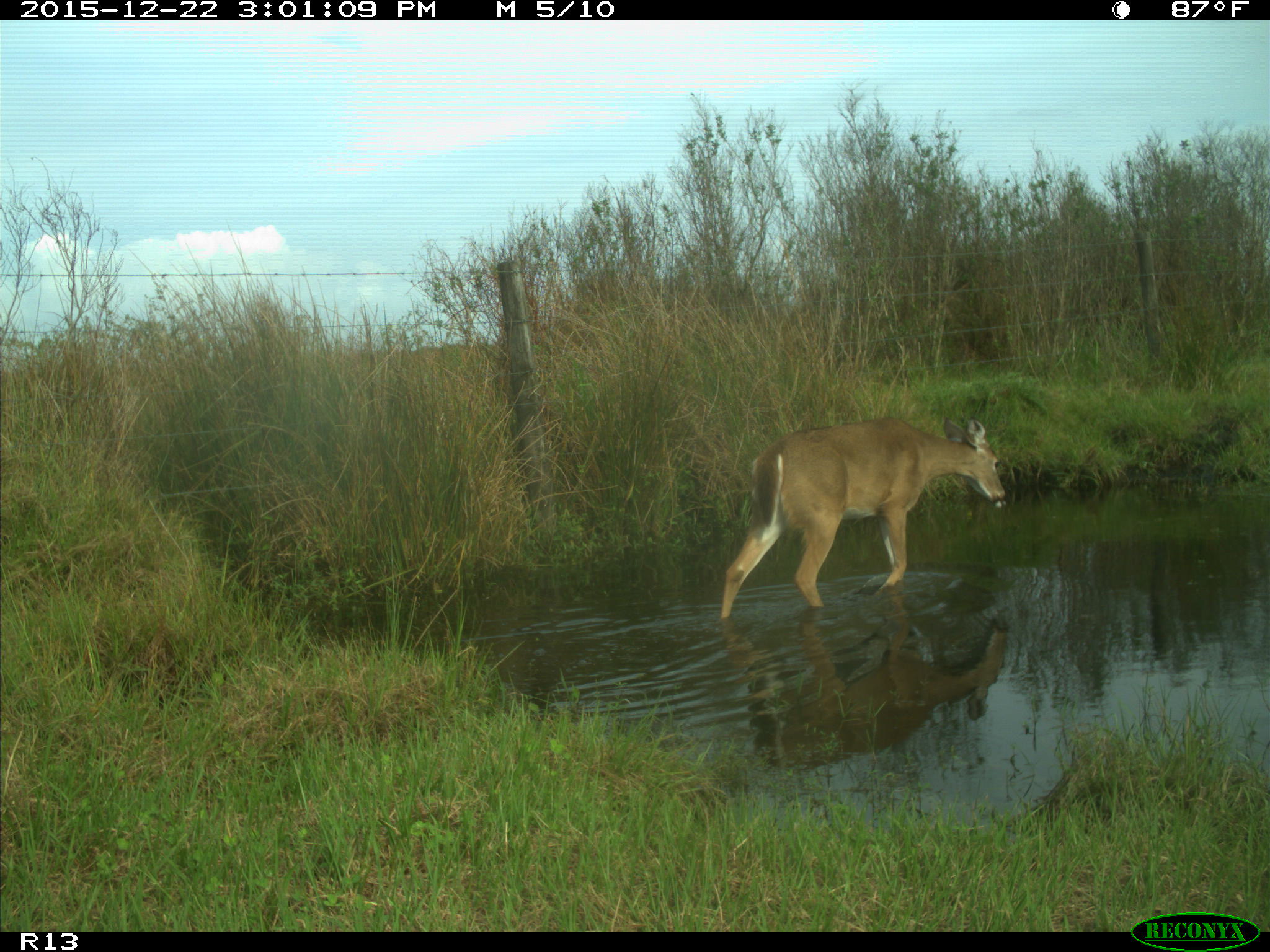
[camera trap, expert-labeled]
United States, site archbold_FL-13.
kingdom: Animalia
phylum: Chordata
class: Mammalia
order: Artiodactyla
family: Cervidae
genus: Odocoileus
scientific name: Odocoileus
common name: deer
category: unidentified deer